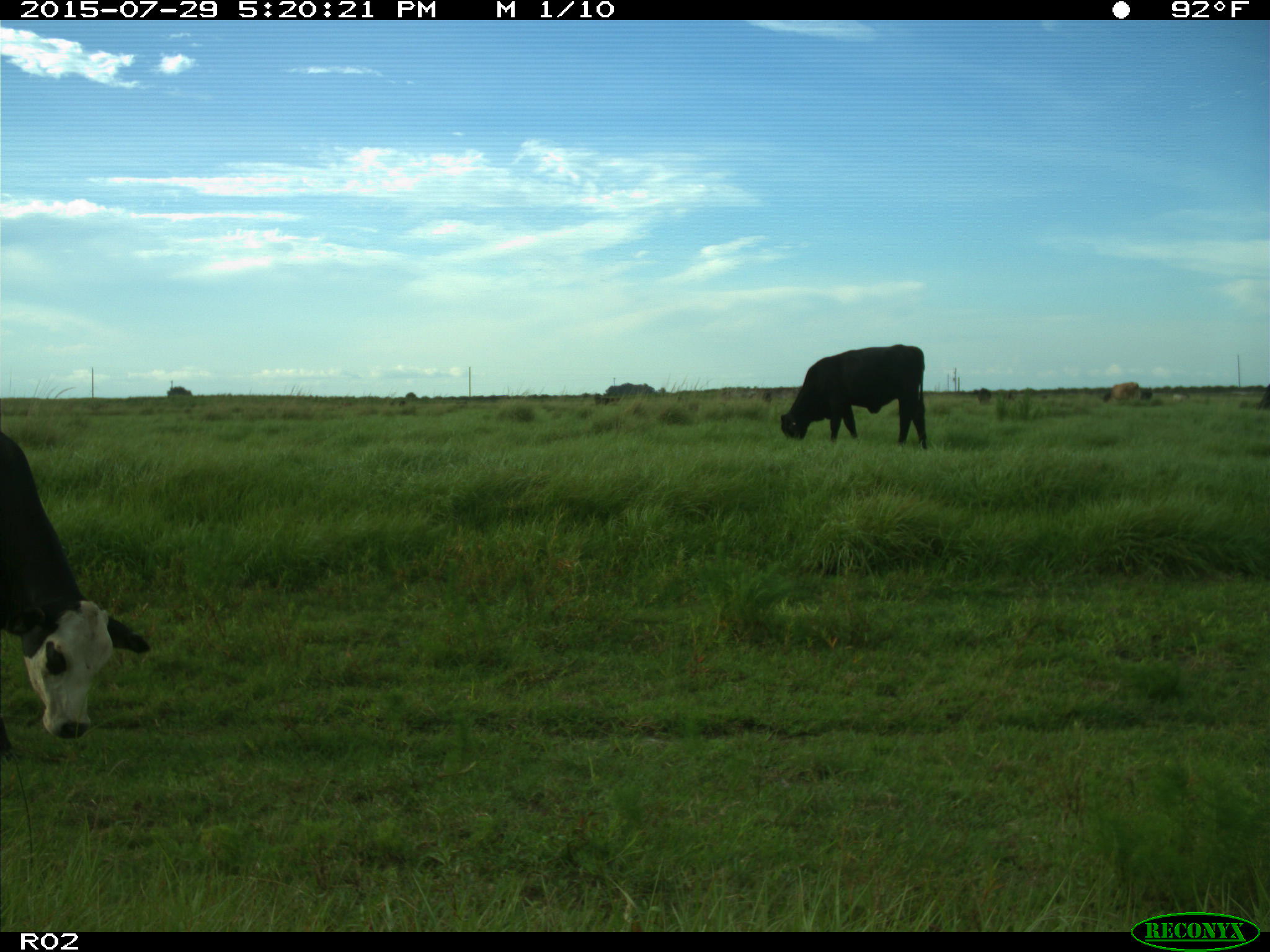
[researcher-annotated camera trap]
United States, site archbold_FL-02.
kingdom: Animalia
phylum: Chordata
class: Mammalia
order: Artiodactyla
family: Bovidae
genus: Bos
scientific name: Bos taurus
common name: domestic cow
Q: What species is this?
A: Bos taurus (domestic cow).